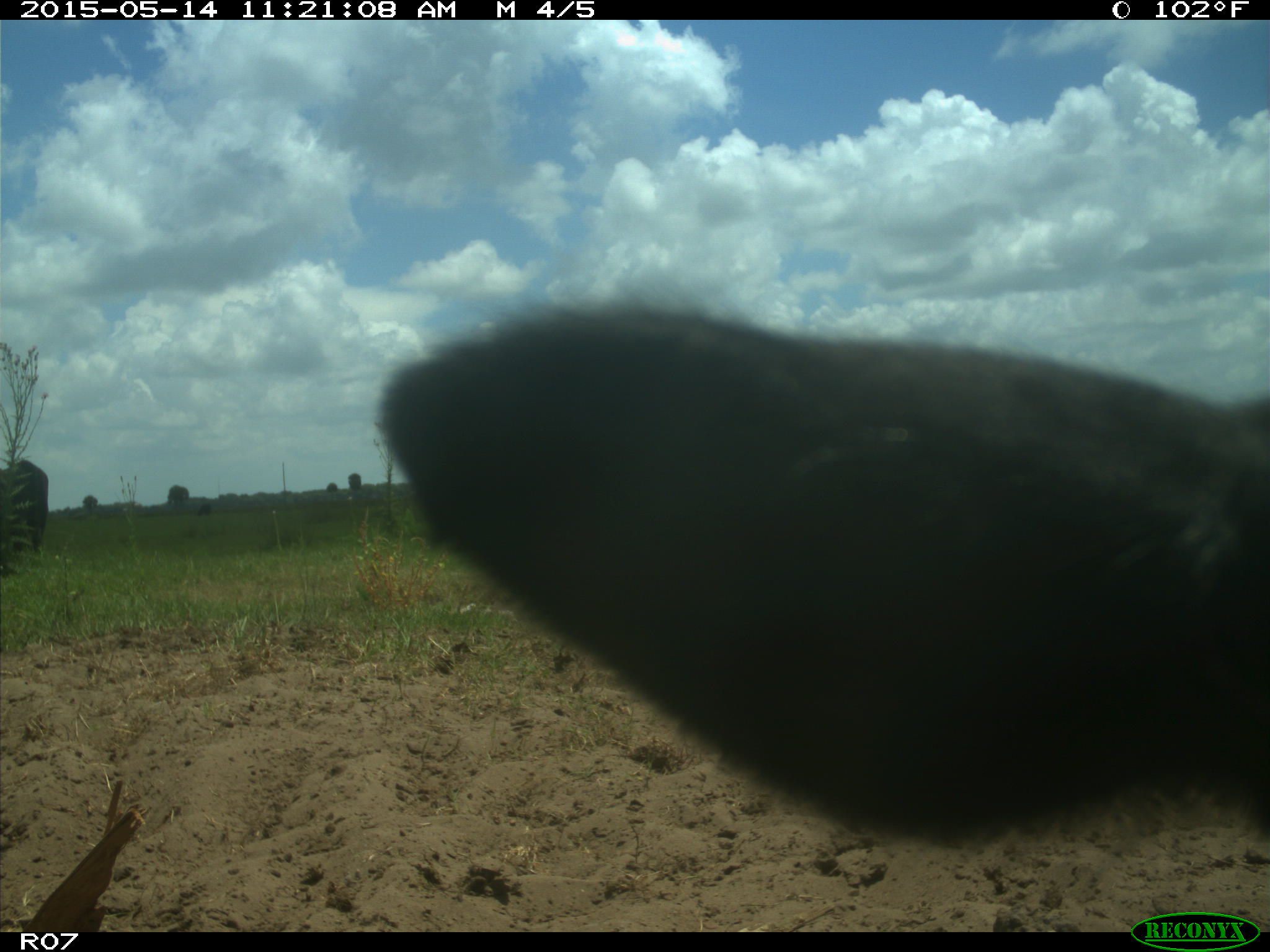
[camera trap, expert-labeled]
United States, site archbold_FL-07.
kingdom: Animalia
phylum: Chordata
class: Mammalia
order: Artiodactyla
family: Bovidae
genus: Bos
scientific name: Bos taurus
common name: domestic cow